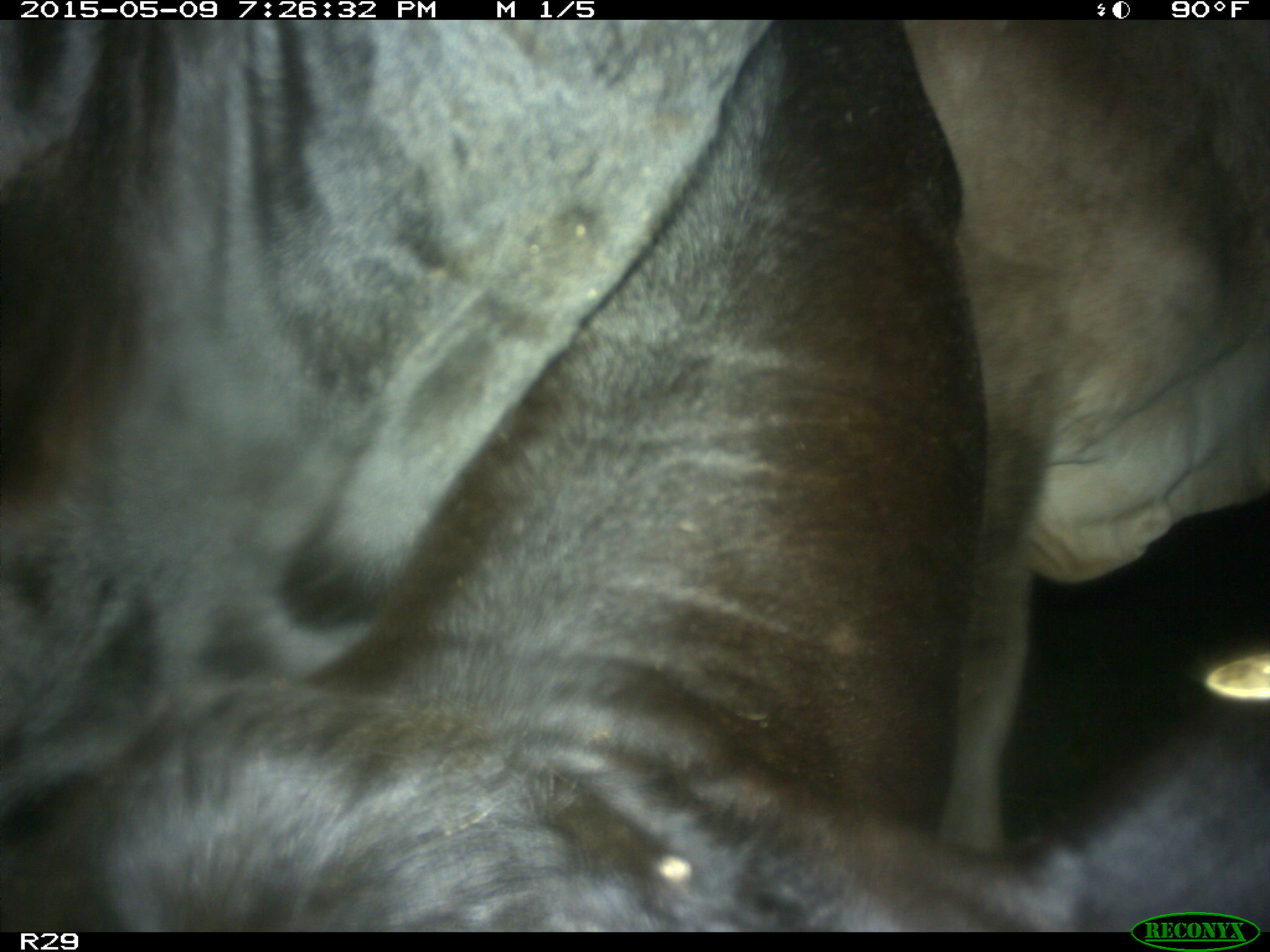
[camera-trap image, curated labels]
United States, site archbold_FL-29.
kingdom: Animalia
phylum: Chordata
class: Mammalia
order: Artiodactyla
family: Bovidae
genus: Bos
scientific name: Bos taurus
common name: domestic cow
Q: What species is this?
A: Bos taurus (domestic cow).